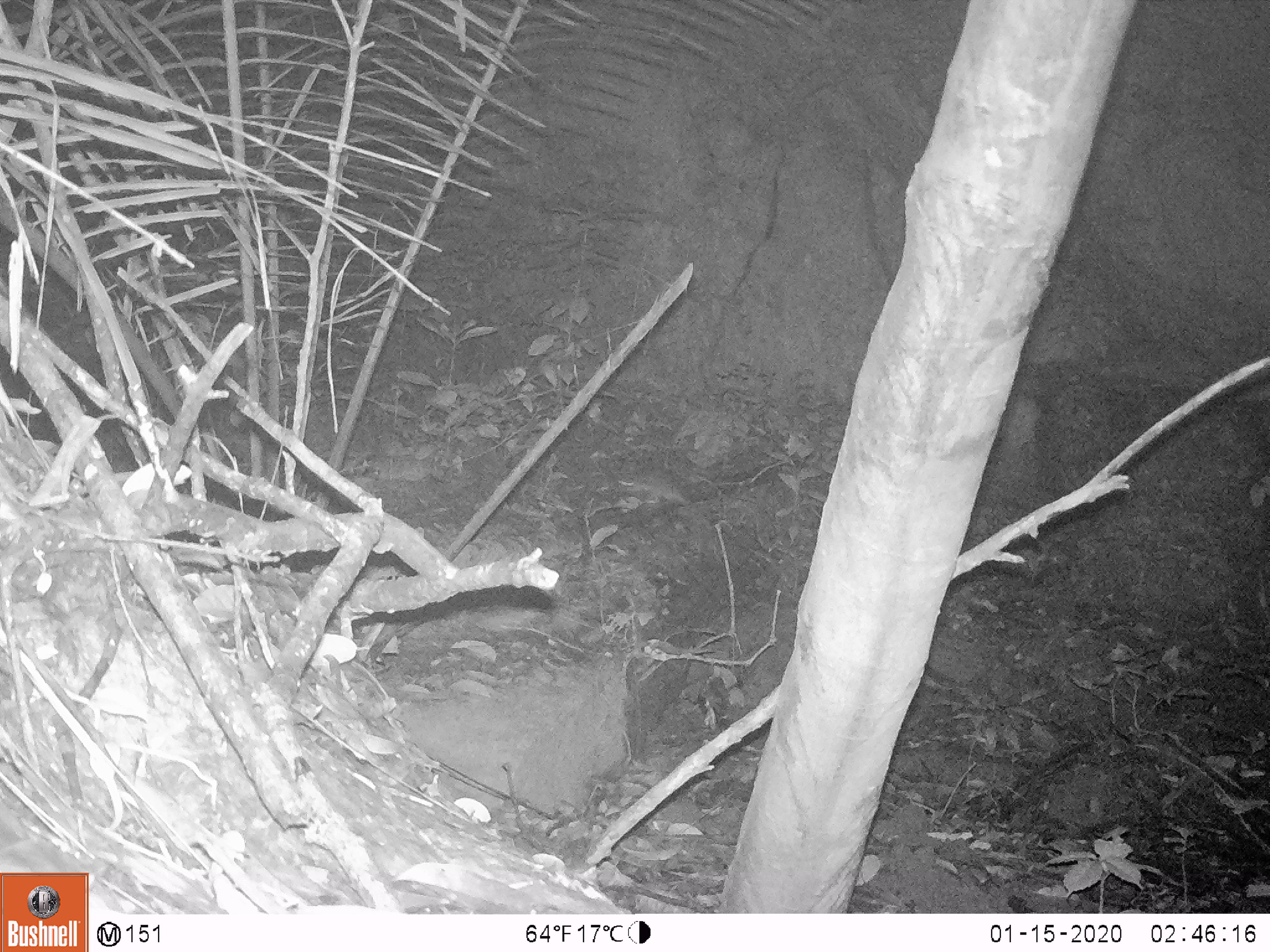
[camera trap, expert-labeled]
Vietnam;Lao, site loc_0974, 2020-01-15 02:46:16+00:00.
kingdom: Animalia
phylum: Chordata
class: Mammalia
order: Rodentia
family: Muridae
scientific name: Muridae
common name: old-world mice and rats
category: unidentified murid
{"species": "unidentified murid (old-world mice and rats) (Muridae)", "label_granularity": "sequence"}